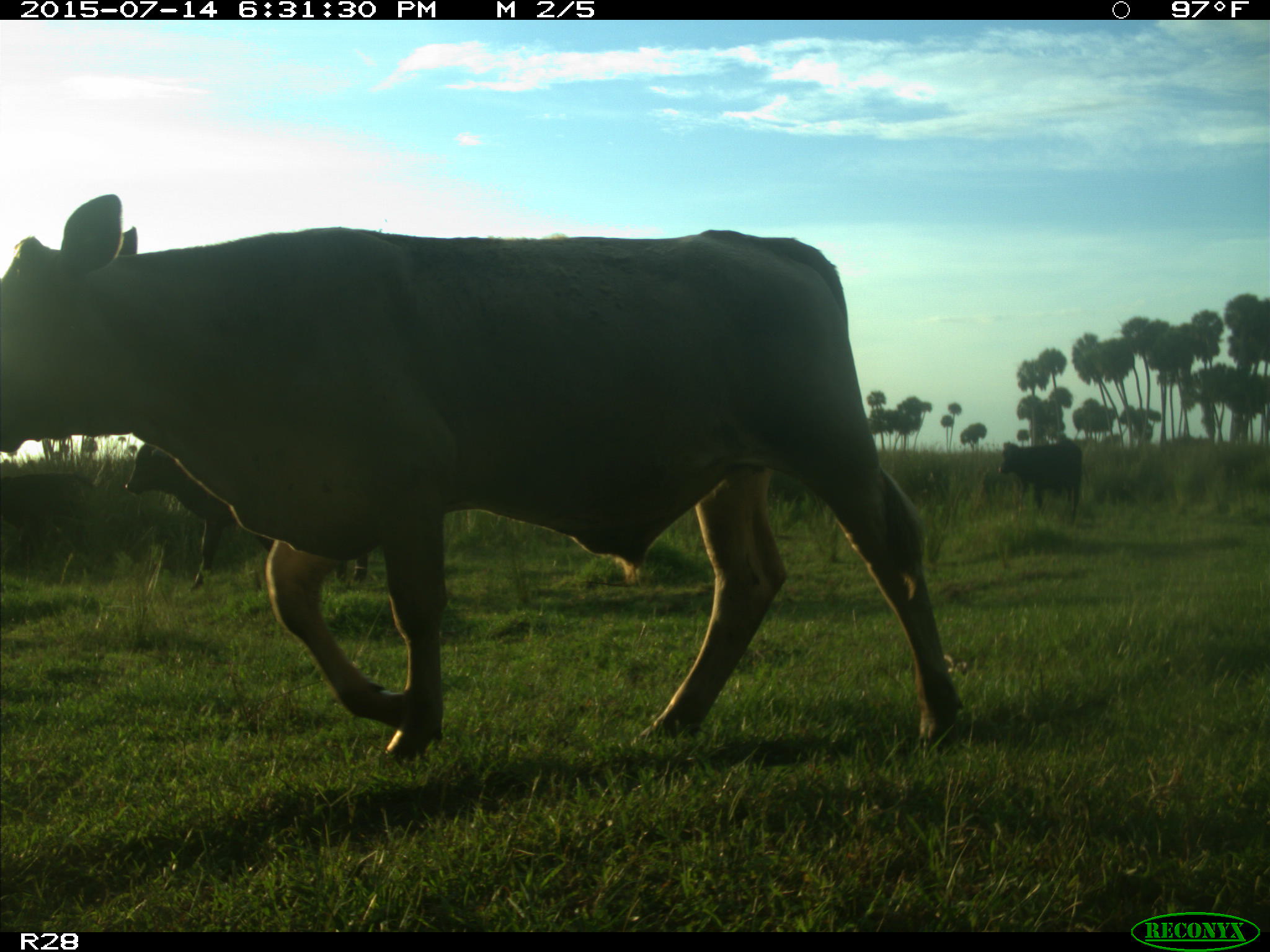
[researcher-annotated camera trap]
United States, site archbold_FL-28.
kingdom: Animalia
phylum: Chordata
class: Mammalia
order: Artiodactyla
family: Bovidae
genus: Bos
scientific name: Bos taurus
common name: domestic cow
Bos taurus (domestic cow).